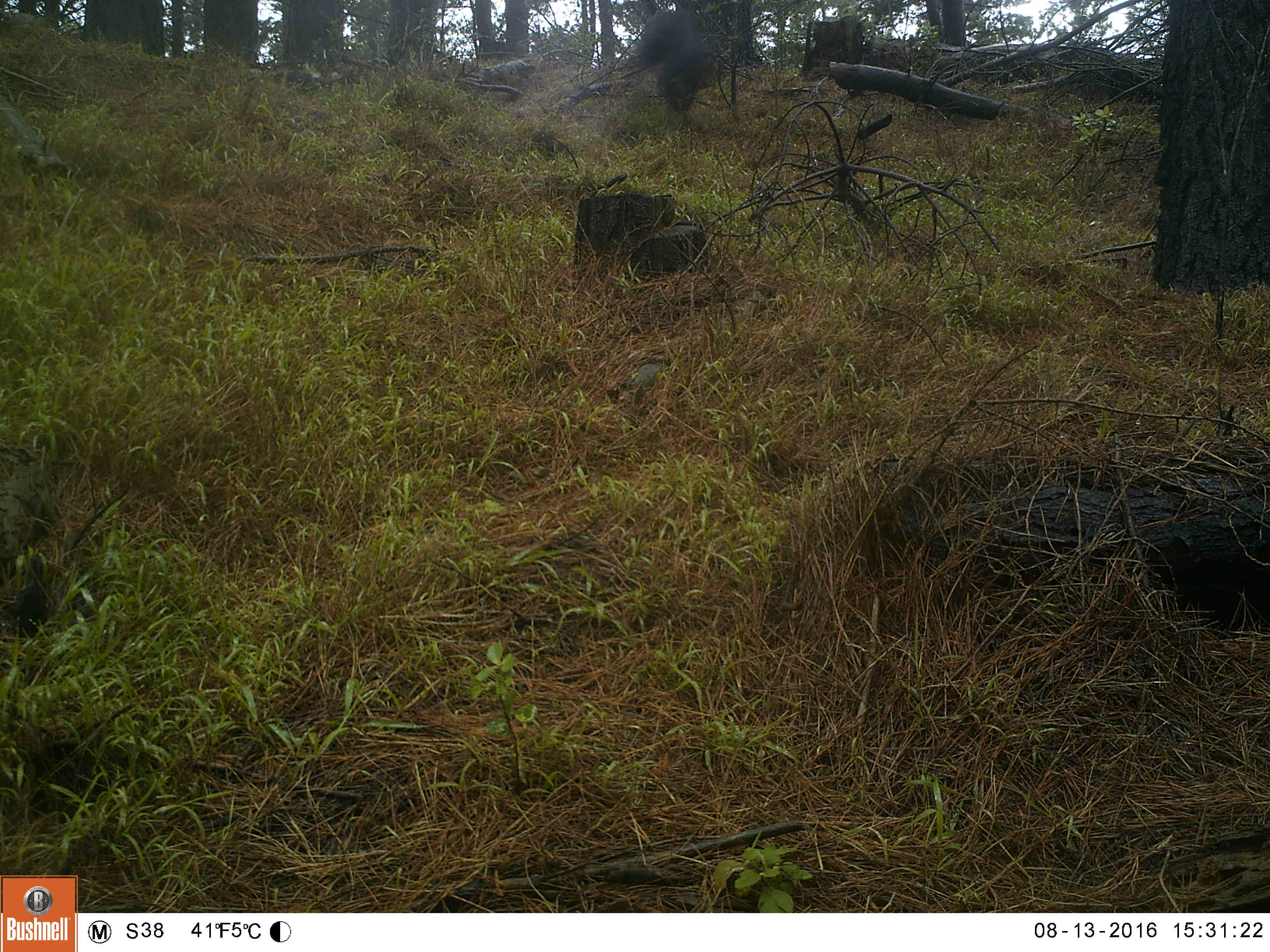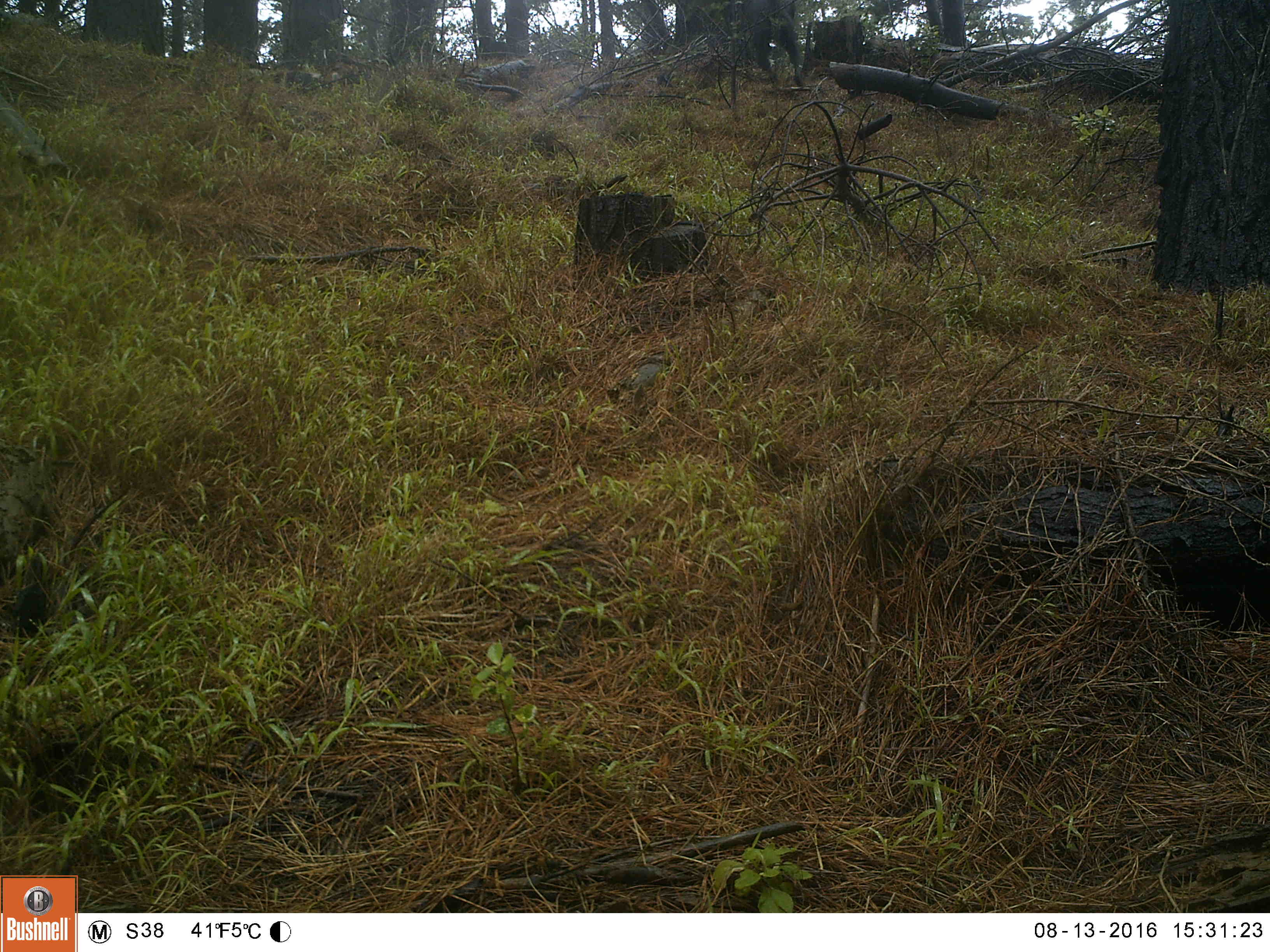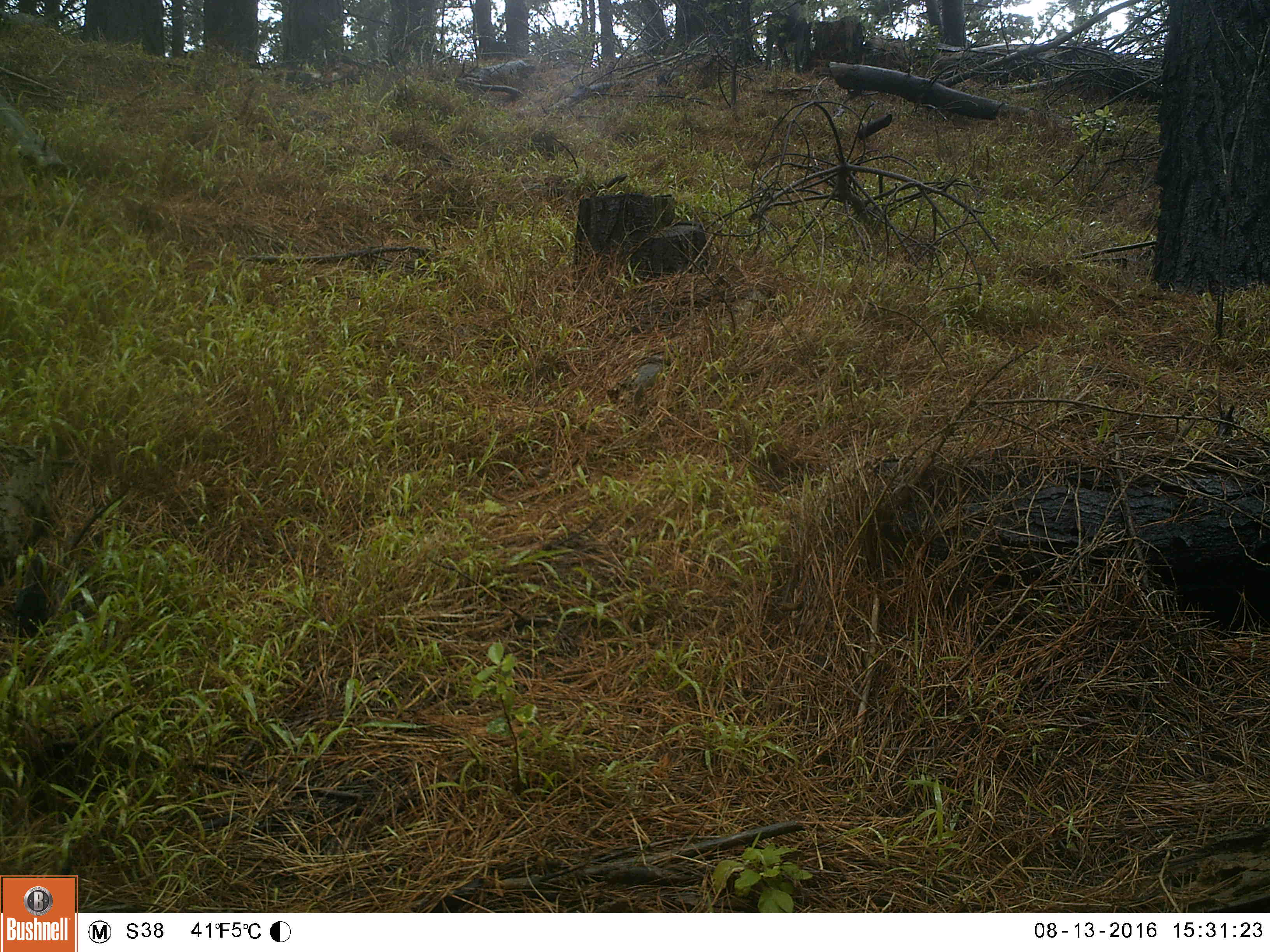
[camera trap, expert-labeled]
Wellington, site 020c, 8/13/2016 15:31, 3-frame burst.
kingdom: Animalia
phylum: Chordata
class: Mammalia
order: Carnivora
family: Canidae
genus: Canis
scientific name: Canis familiaris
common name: dog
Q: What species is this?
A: Dog (Canis familiaris).